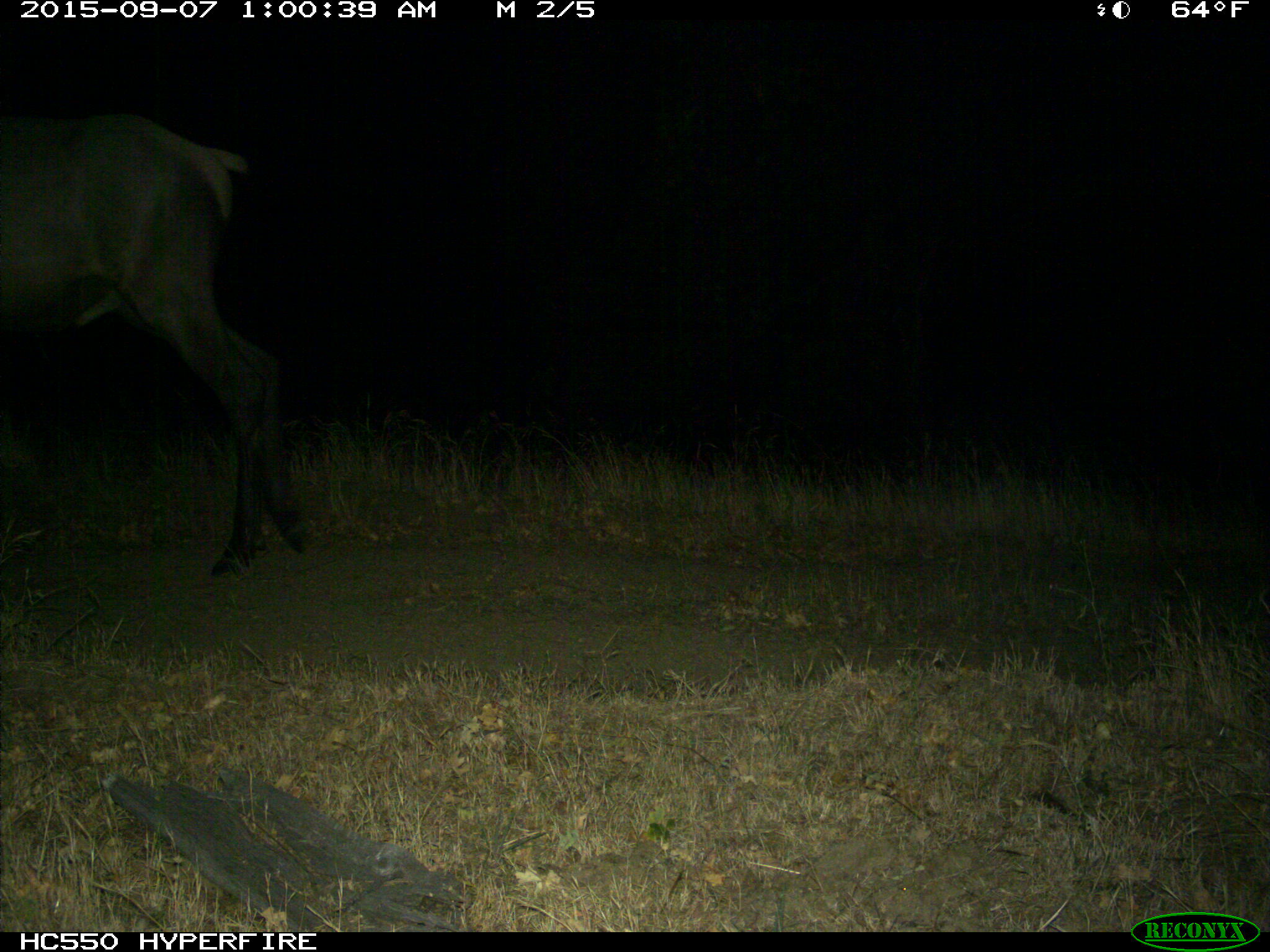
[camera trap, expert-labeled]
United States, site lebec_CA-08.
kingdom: Animalia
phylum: Chordata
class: Mammalia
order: Artiodactyla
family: Cervidae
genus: Cervus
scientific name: Cervus canadensis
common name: elk